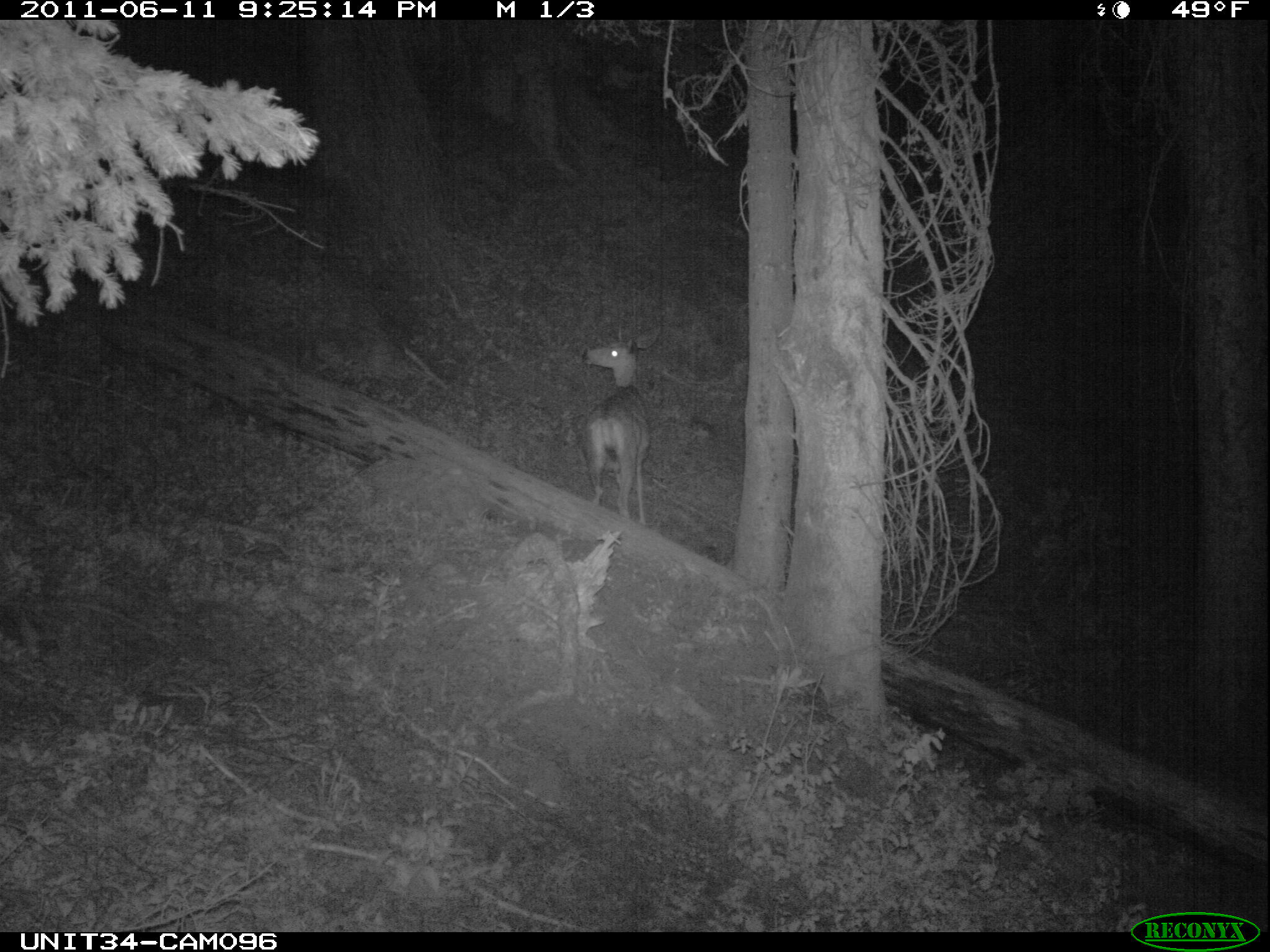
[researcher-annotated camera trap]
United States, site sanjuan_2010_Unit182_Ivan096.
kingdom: Animalia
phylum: Chordata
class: Mammalia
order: Artiodactyla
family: Cervidae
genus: Odocoileus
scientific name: Odocoileus hemionus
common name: mule deer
Odocoileus hemionus (mule deer).